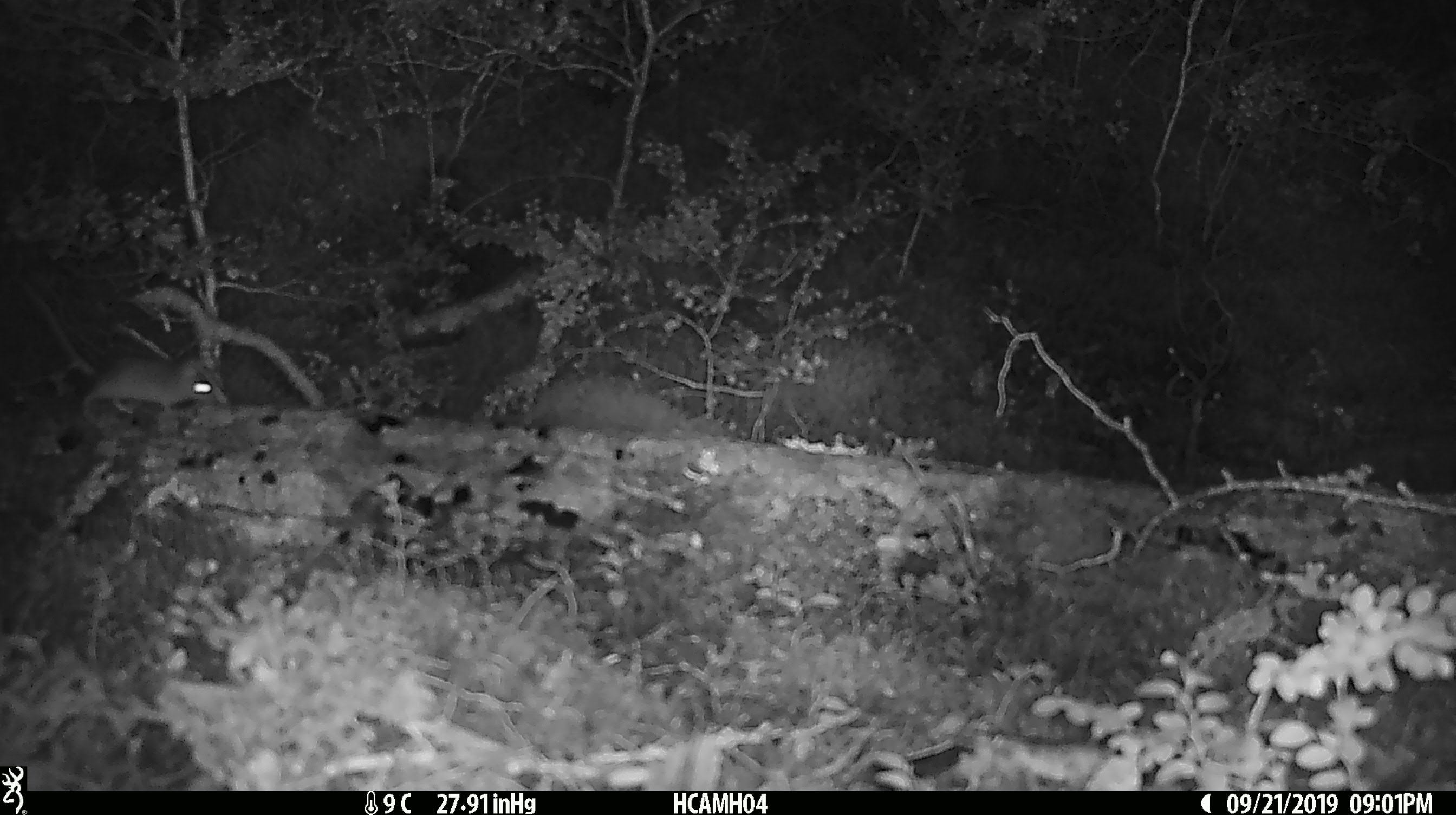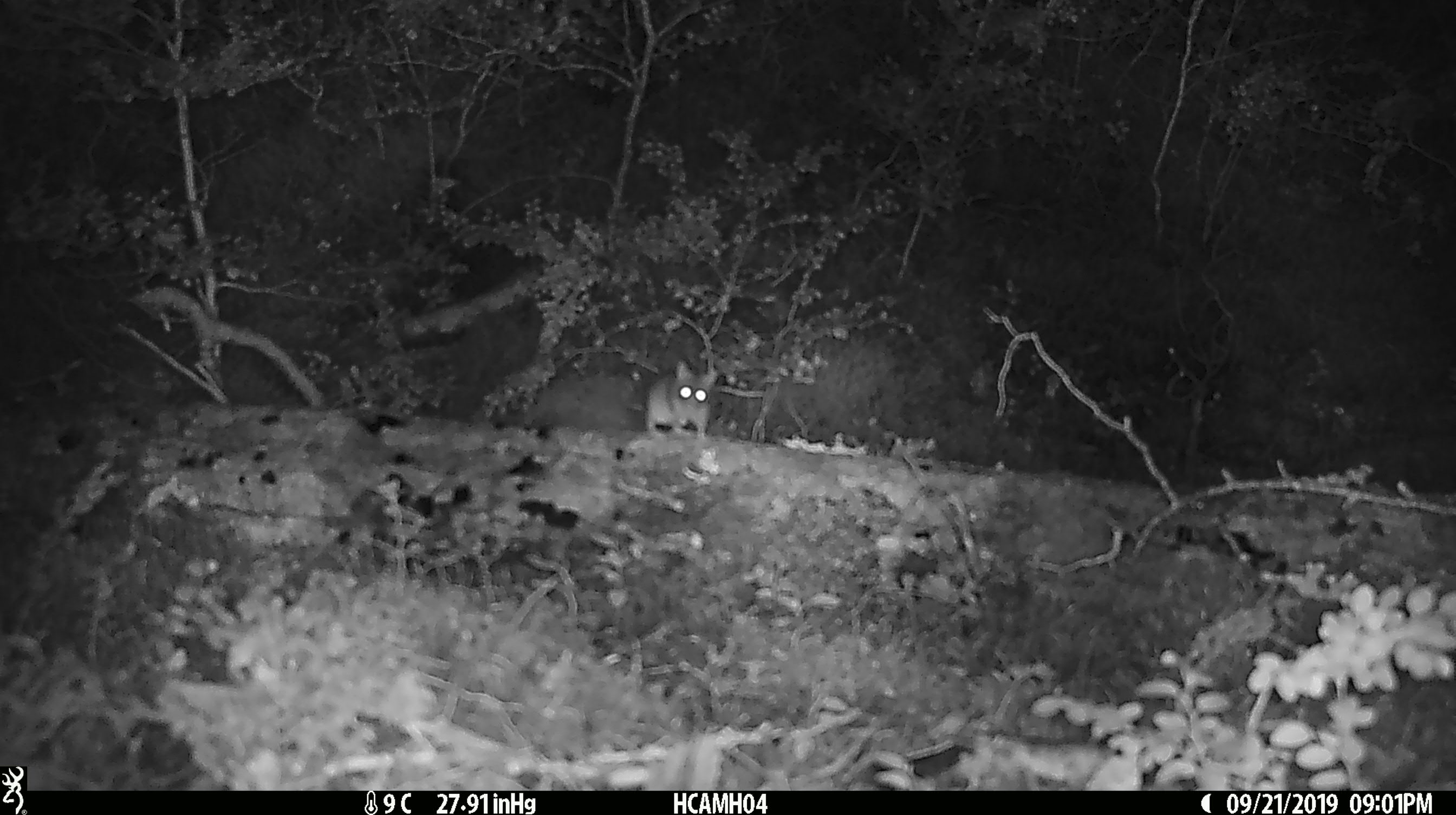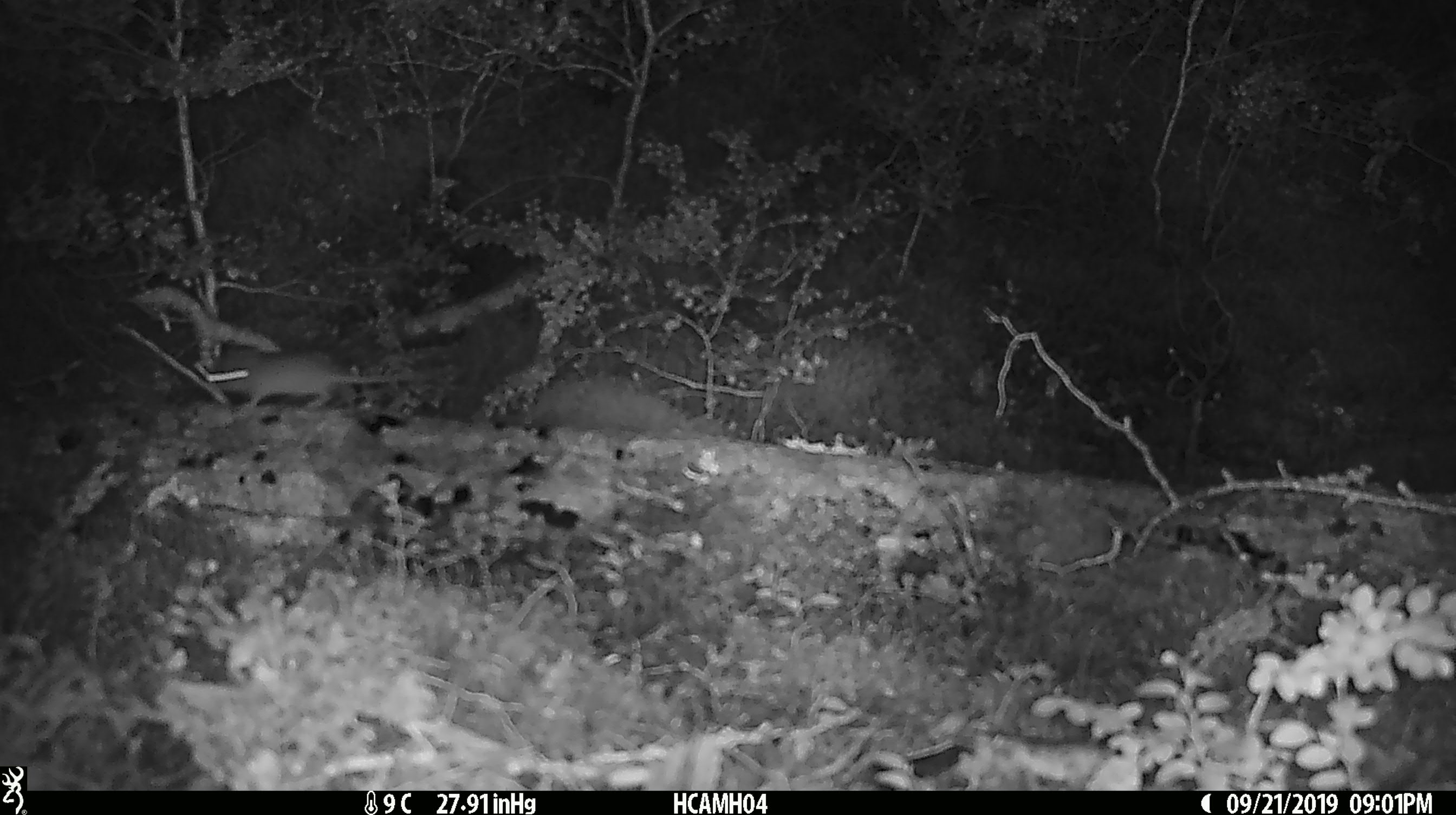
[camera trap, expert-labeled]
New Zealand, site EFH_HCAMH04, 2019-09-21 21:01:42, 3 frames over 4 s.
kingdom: Animalia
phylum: Chordata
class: Mammalia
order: Rodentia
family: Muridae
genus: Mus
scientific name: Mus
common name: mouse